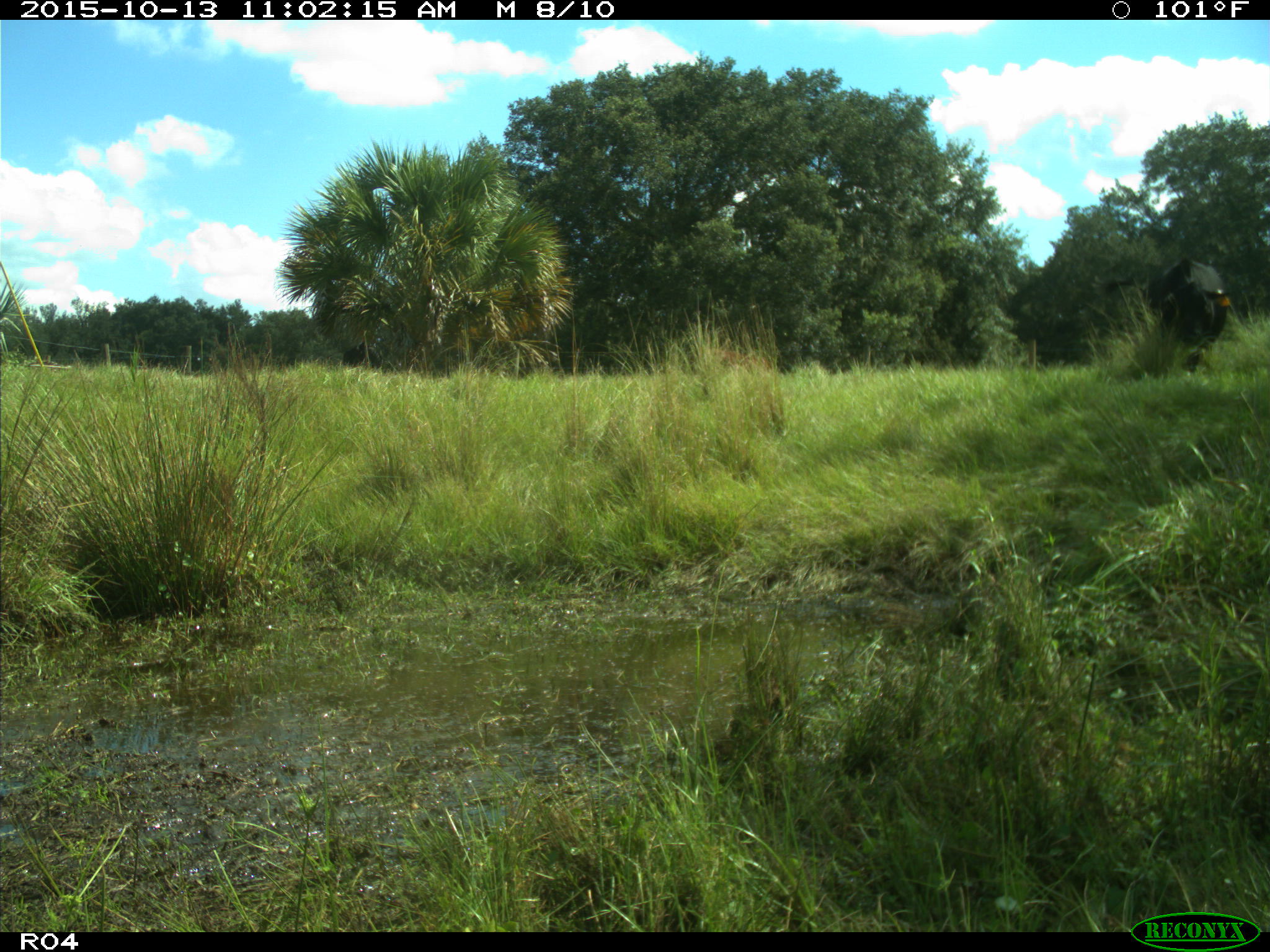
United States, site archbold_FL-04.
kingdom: Animalia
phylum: Chordata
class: Mammalia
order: Artiodactyla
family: Bovidae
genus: Bos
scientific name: Bos taurus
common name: domestic cow